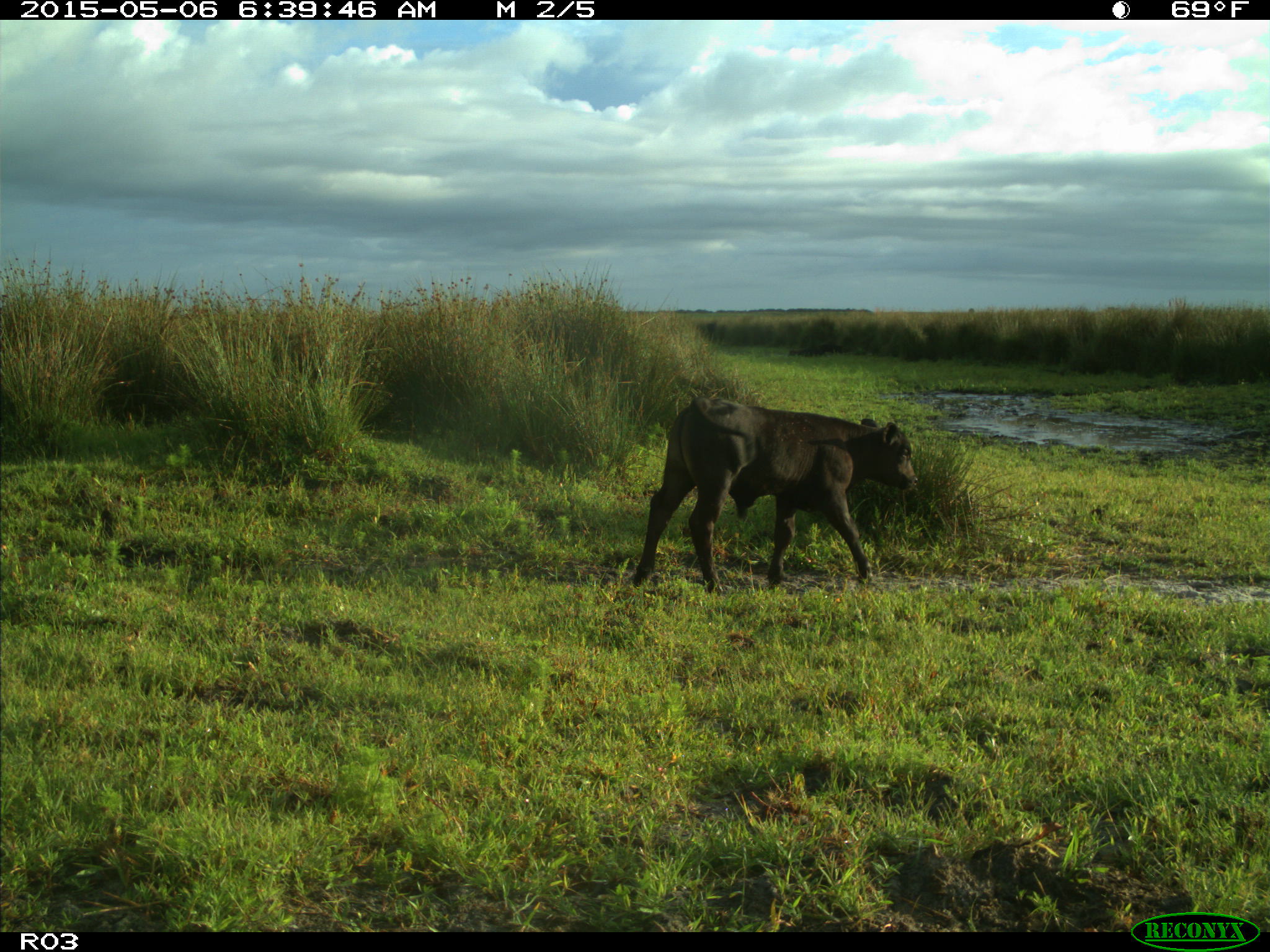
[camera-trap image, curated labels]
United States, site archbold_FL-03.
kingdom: Animalia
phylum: Chordata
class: Mammalia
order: Artiodactyla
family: Bovidae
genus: Bos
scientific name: Bos taurus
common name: domestic cow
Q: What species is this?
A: Bos taurus (domestic cow).